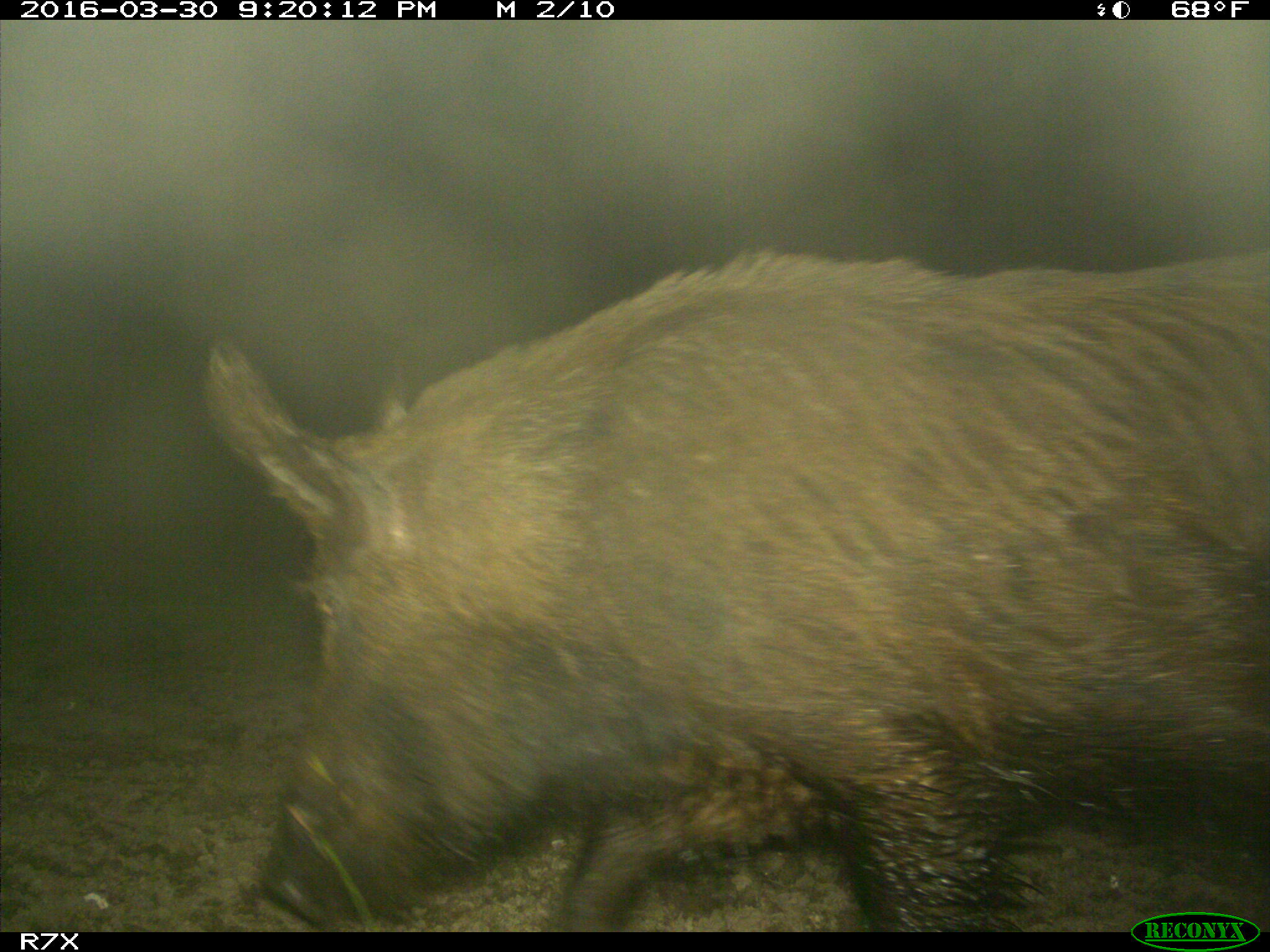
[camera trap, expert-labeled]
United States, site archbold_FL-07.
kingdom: Animalia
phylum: Chordata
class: Mammalia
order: Artiodactyla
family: Suidae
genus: Sus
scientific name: Sus scrofa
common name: wild boar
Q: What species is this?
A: Sus scrofa (wild boar).